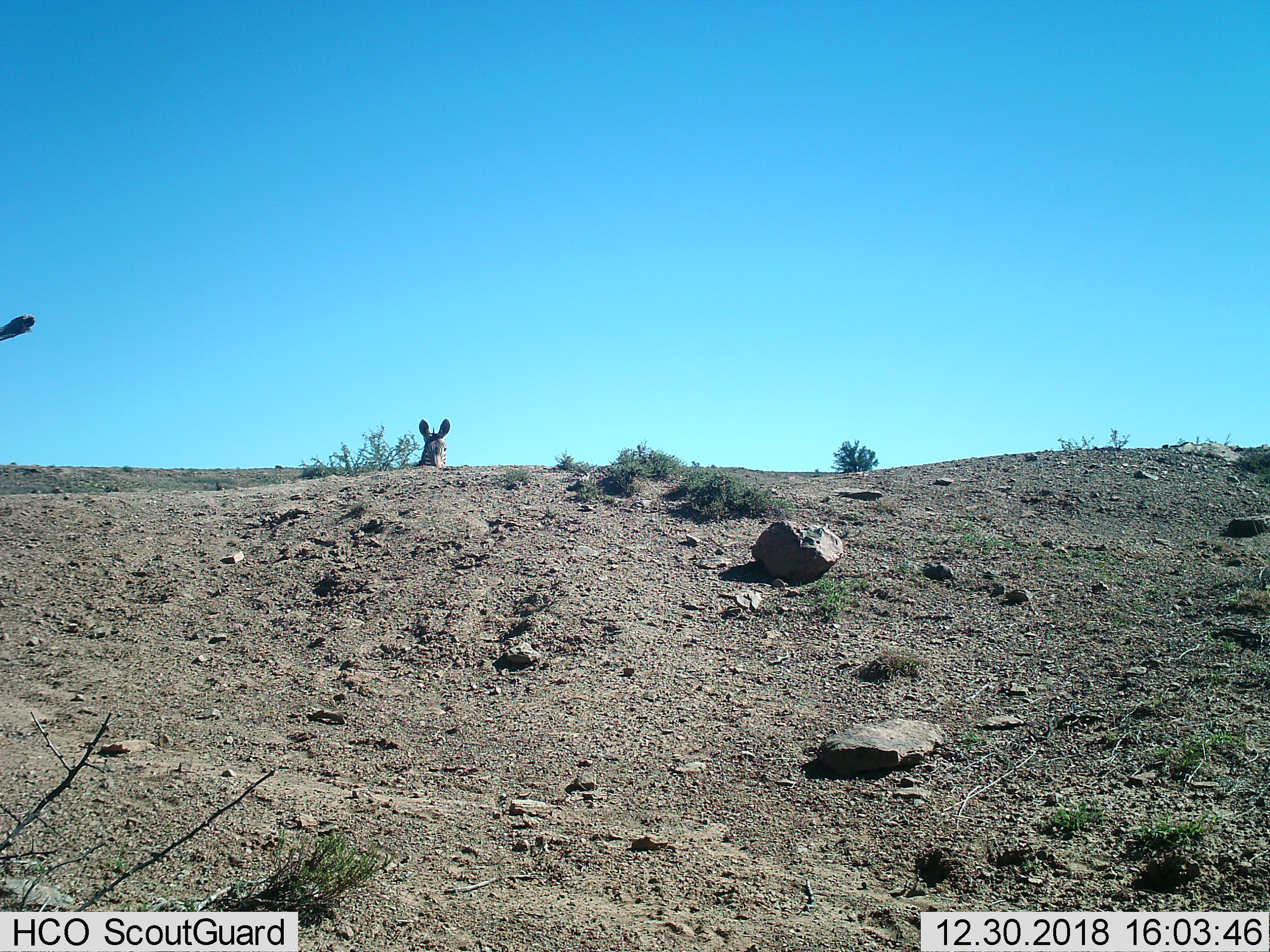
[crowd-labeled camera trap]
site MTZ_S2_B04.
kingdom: Animalia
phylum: Chordata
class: Mammalia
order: Perissodactyla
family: Equidae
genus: Equus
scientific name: Equus zebra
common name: mountain zebra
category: zebramountain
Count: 1.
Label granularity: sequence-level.